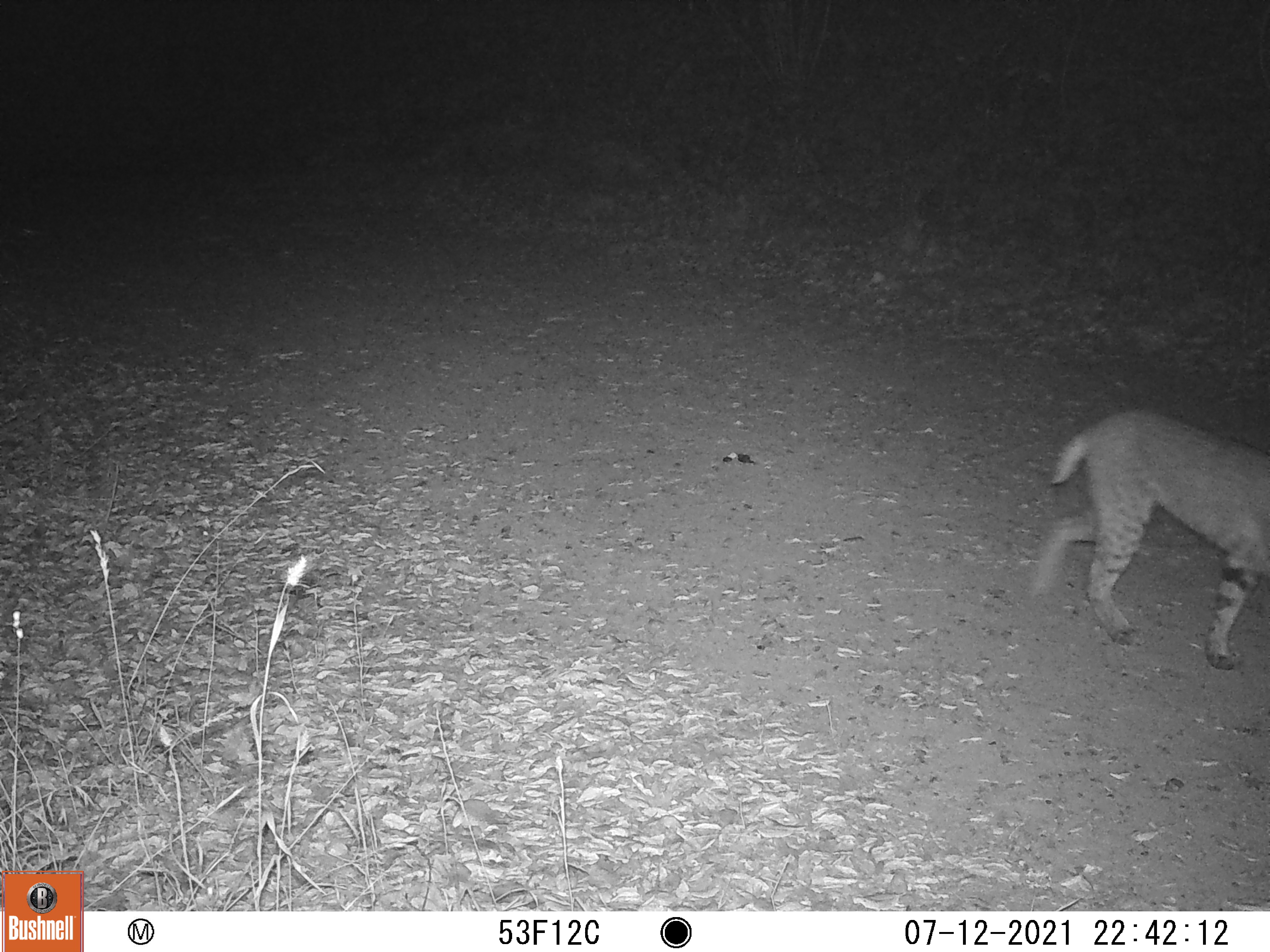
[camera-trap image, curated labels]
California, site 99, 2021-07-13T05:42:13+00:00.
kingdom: Animalia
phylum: Chordata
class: Mammalia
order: Carnivora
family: Felidae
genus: Lynx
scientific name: Lynx rufus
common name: bobcat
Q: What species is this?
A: Bobcat (Lynx rufus).